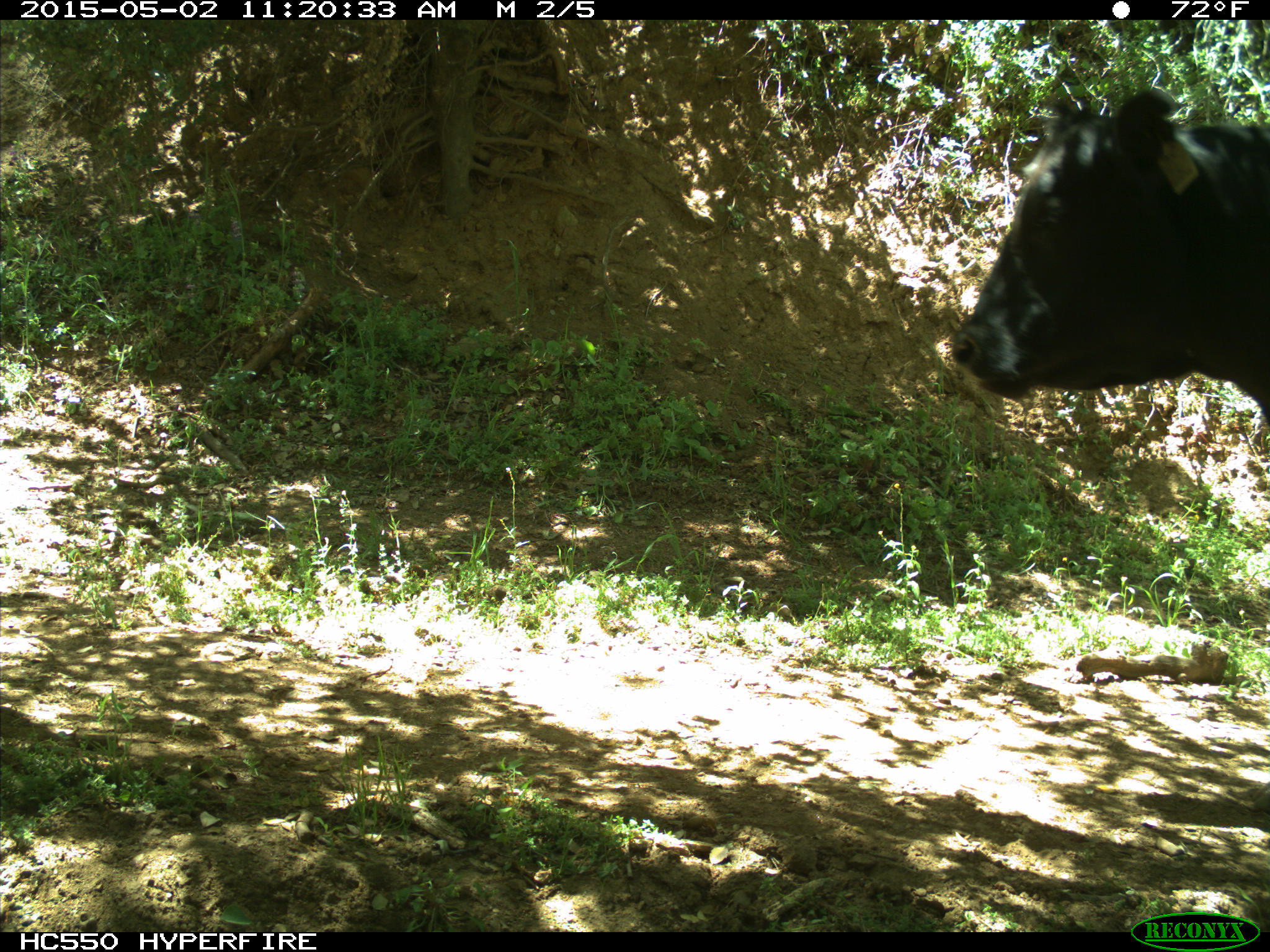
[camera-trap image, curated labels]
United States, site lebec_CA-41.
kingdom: Animalia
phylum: Chordata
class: Mammalia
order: Artiodactyla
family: Bovidae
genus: Bos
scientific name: Bos taurus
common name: domestic cow